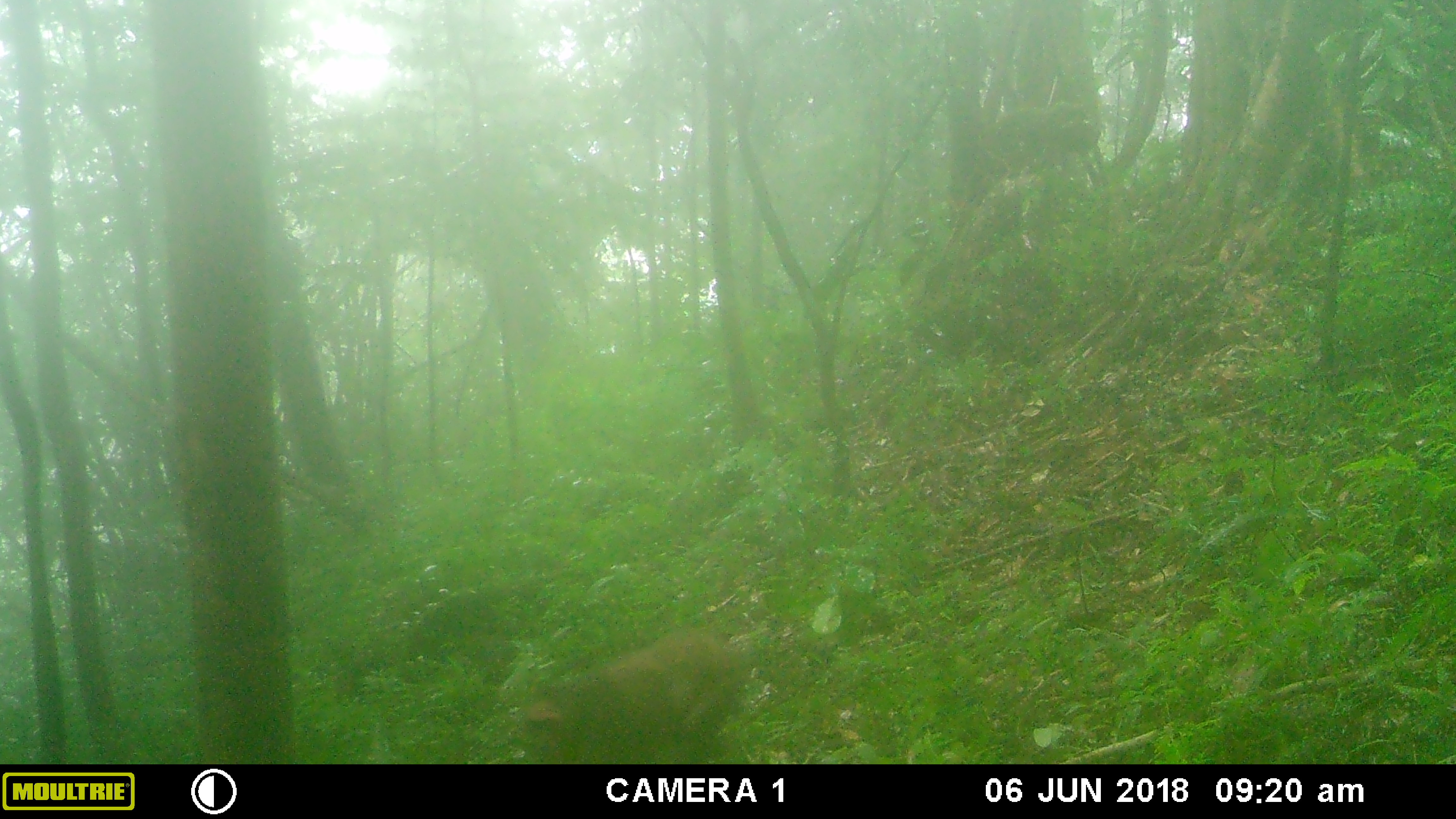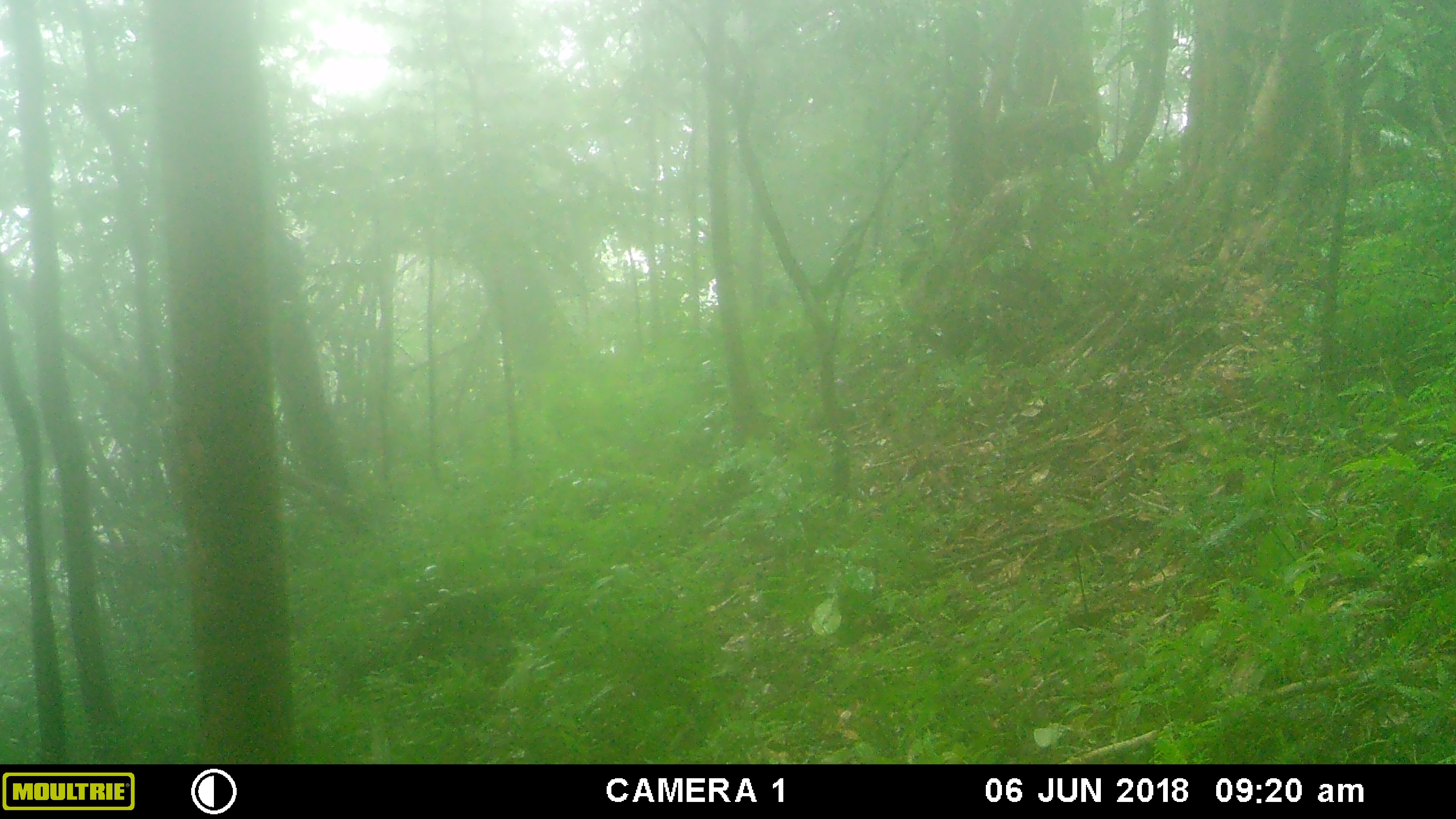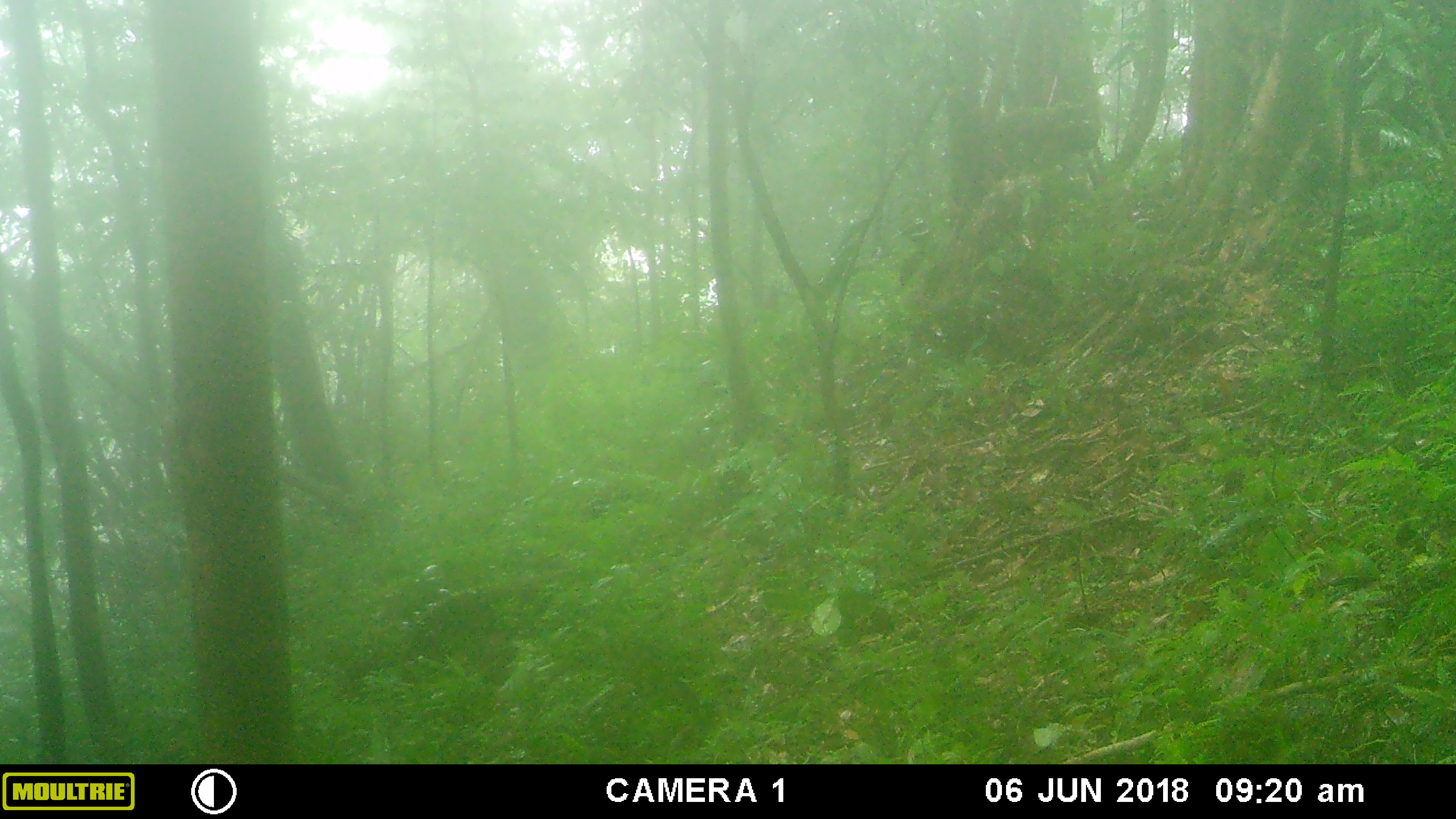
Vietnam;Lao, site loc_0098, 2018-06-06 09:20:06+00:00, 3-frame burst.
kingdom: Animalia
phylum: Chordata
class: Mammalia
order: Primates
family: Cercopithecidae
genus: Macaca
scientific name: Macaca arctoides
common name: stump-tailed macaque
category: stump tailed macaque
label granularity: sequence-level